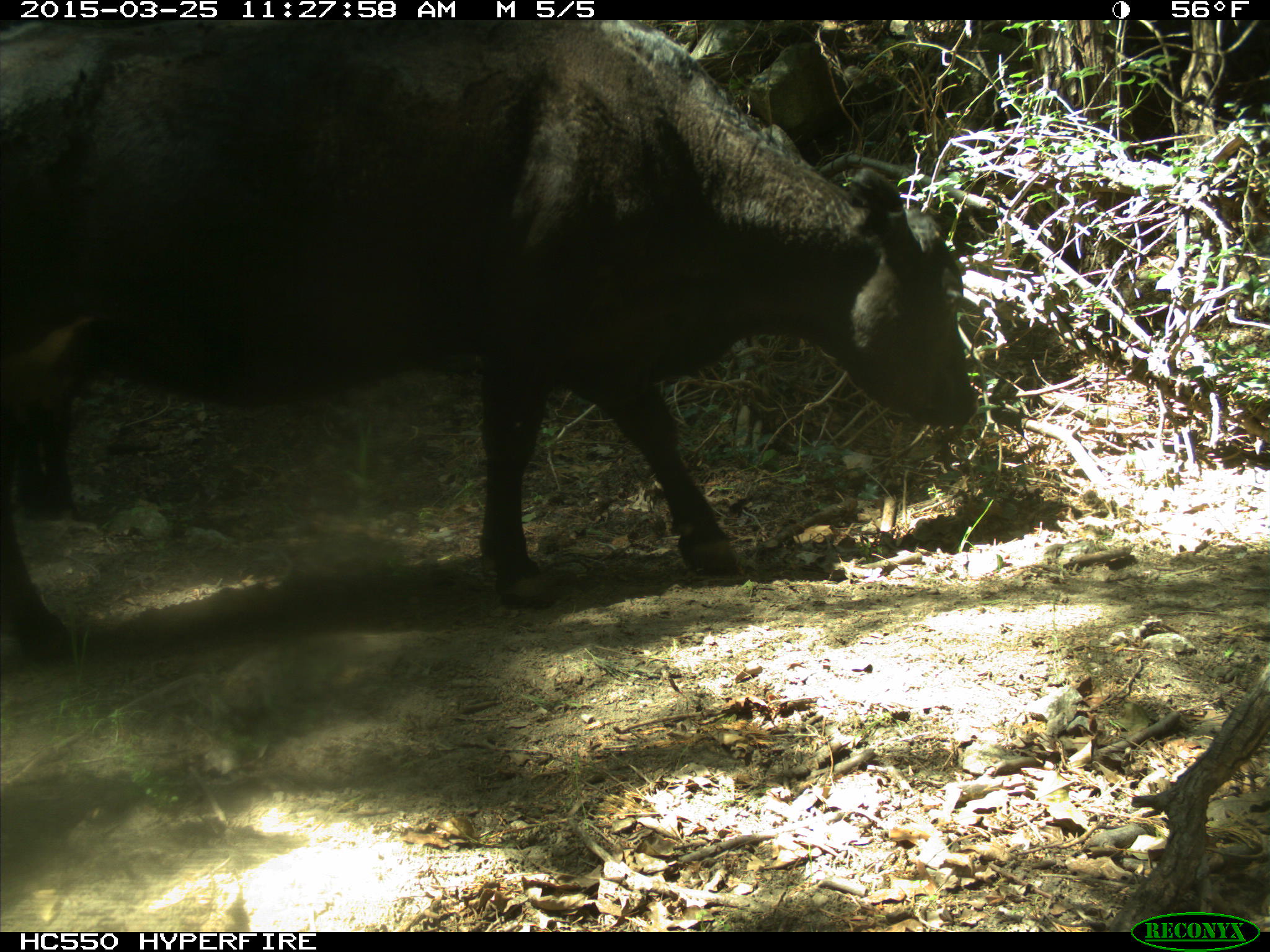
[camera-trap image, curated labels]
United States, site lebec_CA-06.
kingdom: Animalia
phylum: Chordata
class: Mammalia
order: Artiodactyla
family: Bovidae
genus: Bos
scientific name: Bos taurus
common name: domestic cow